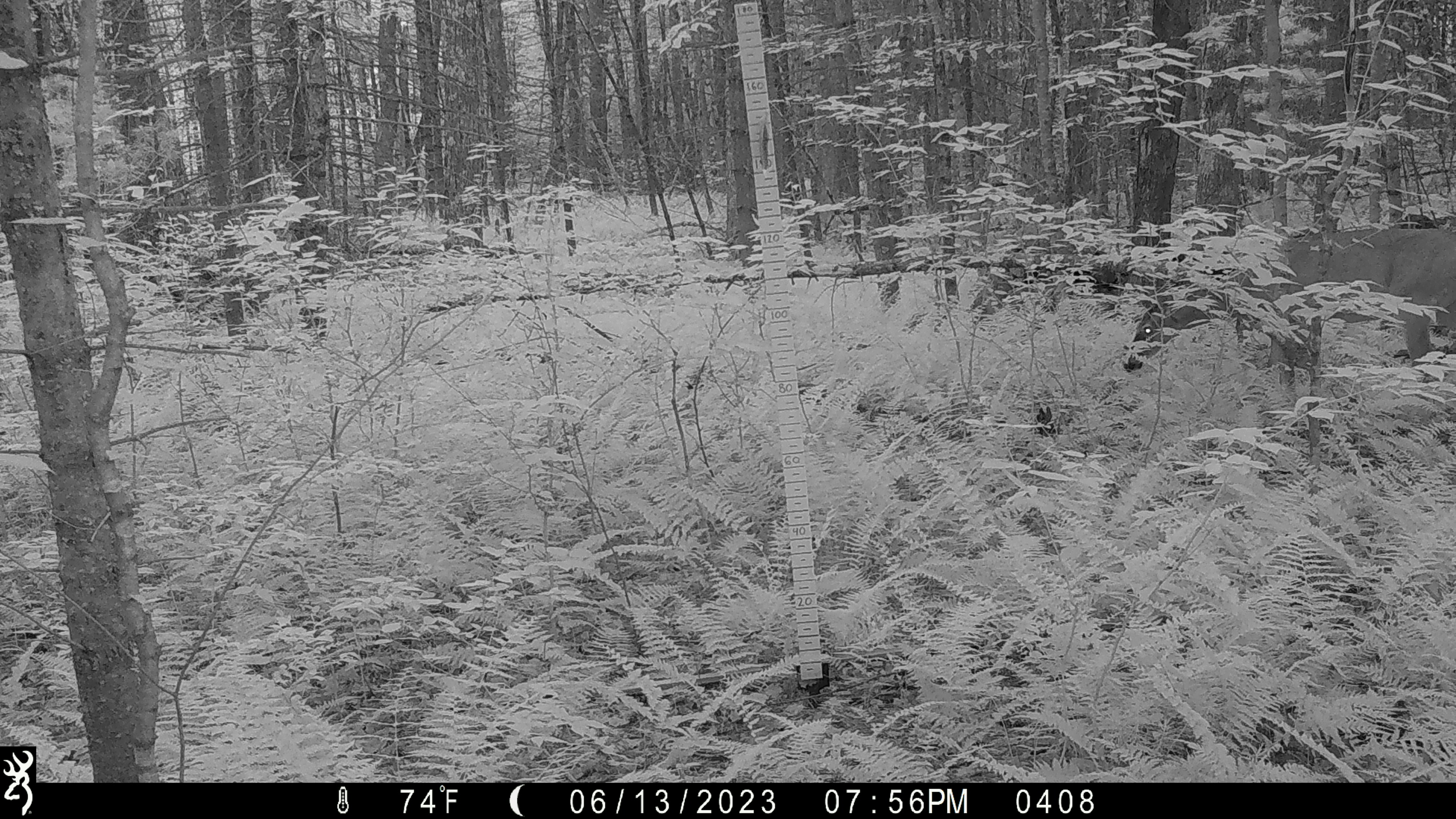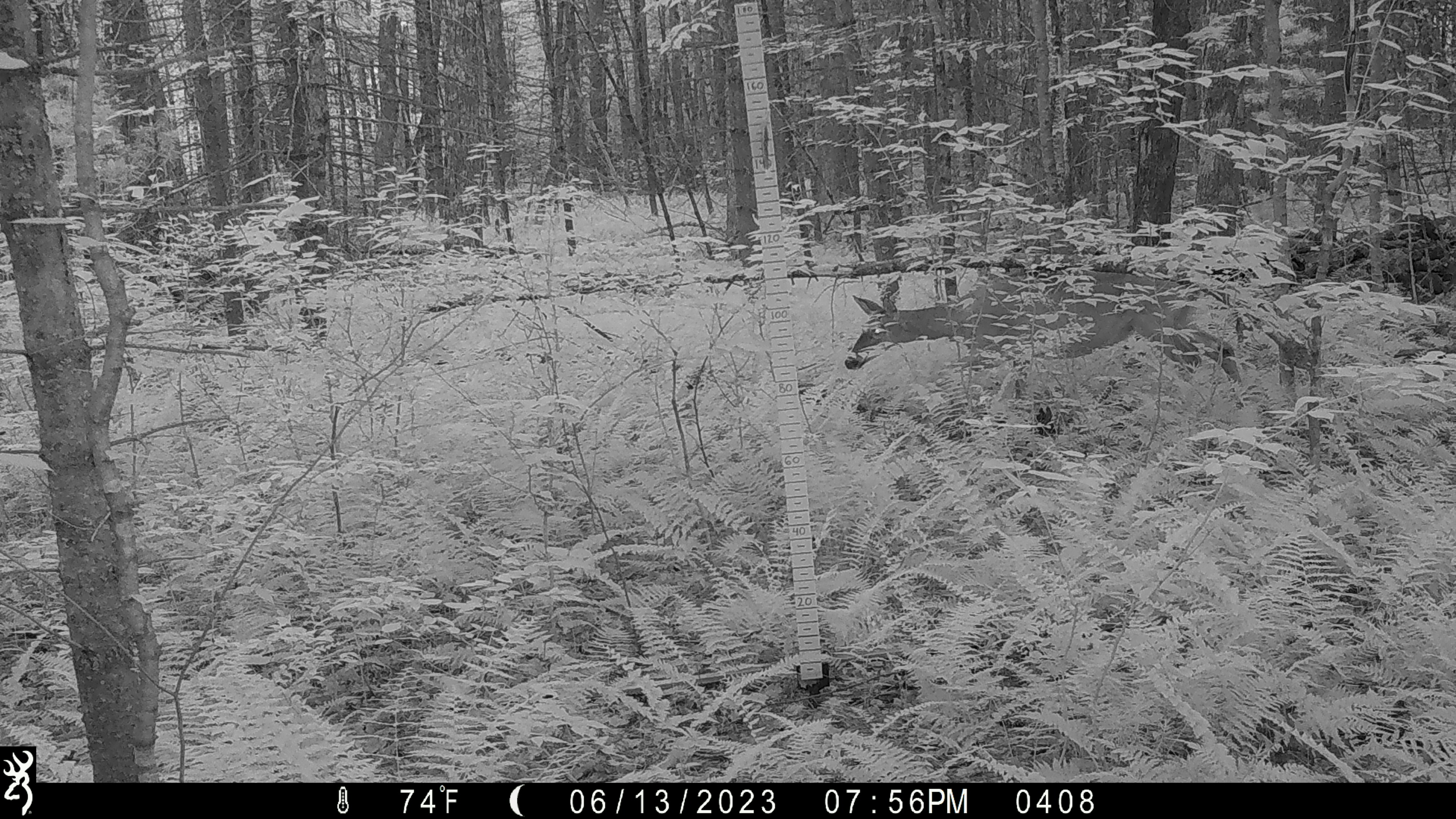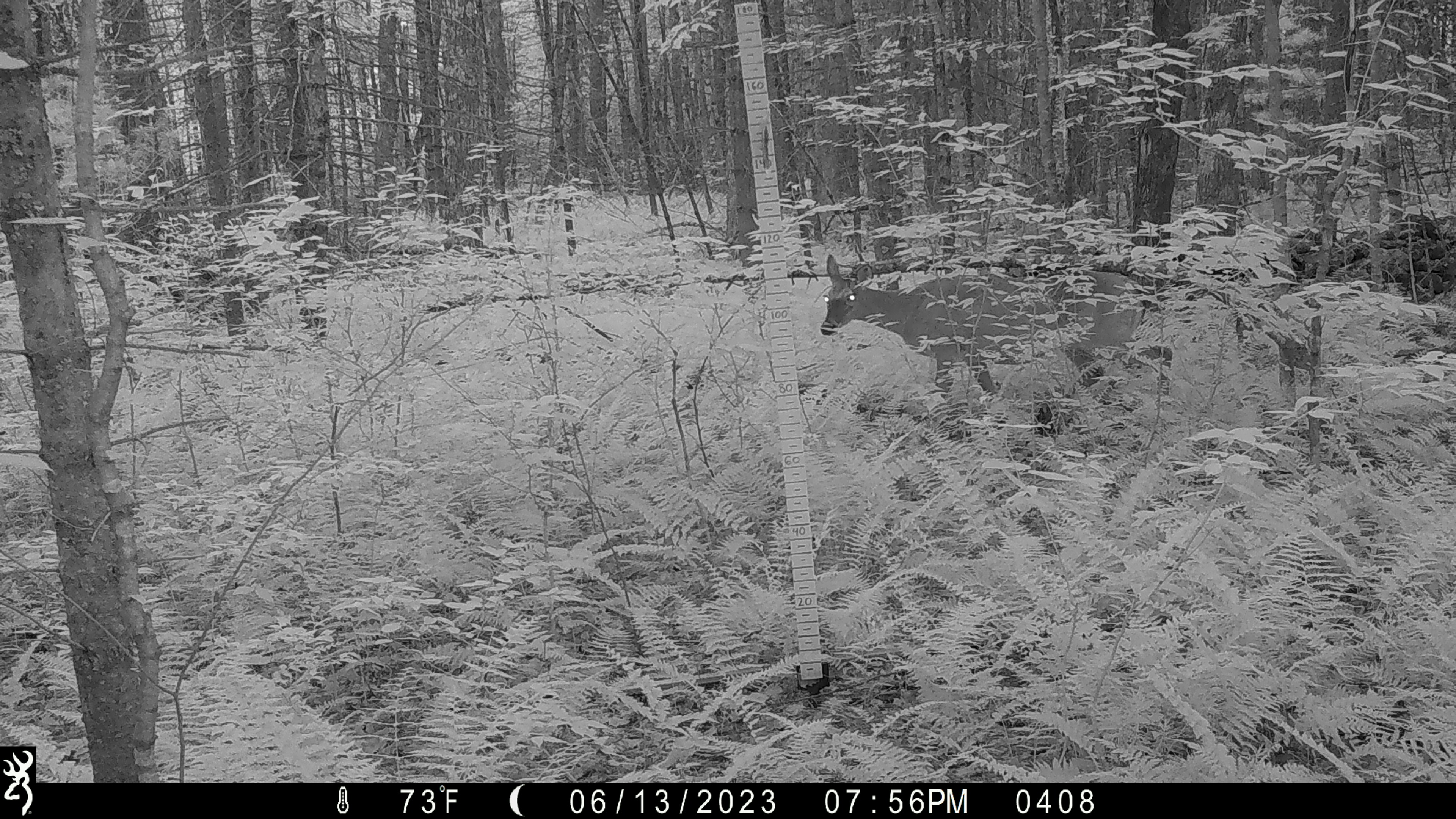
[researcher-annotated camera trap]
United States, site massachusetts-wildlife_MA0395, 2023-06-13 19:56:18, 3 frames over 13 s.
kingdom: Animalia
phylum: Chordata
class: Mammalia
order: Artiodactyla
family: Cervidae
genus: Odocoileus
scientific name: Odocoileus virginianus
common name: white-tailed deer